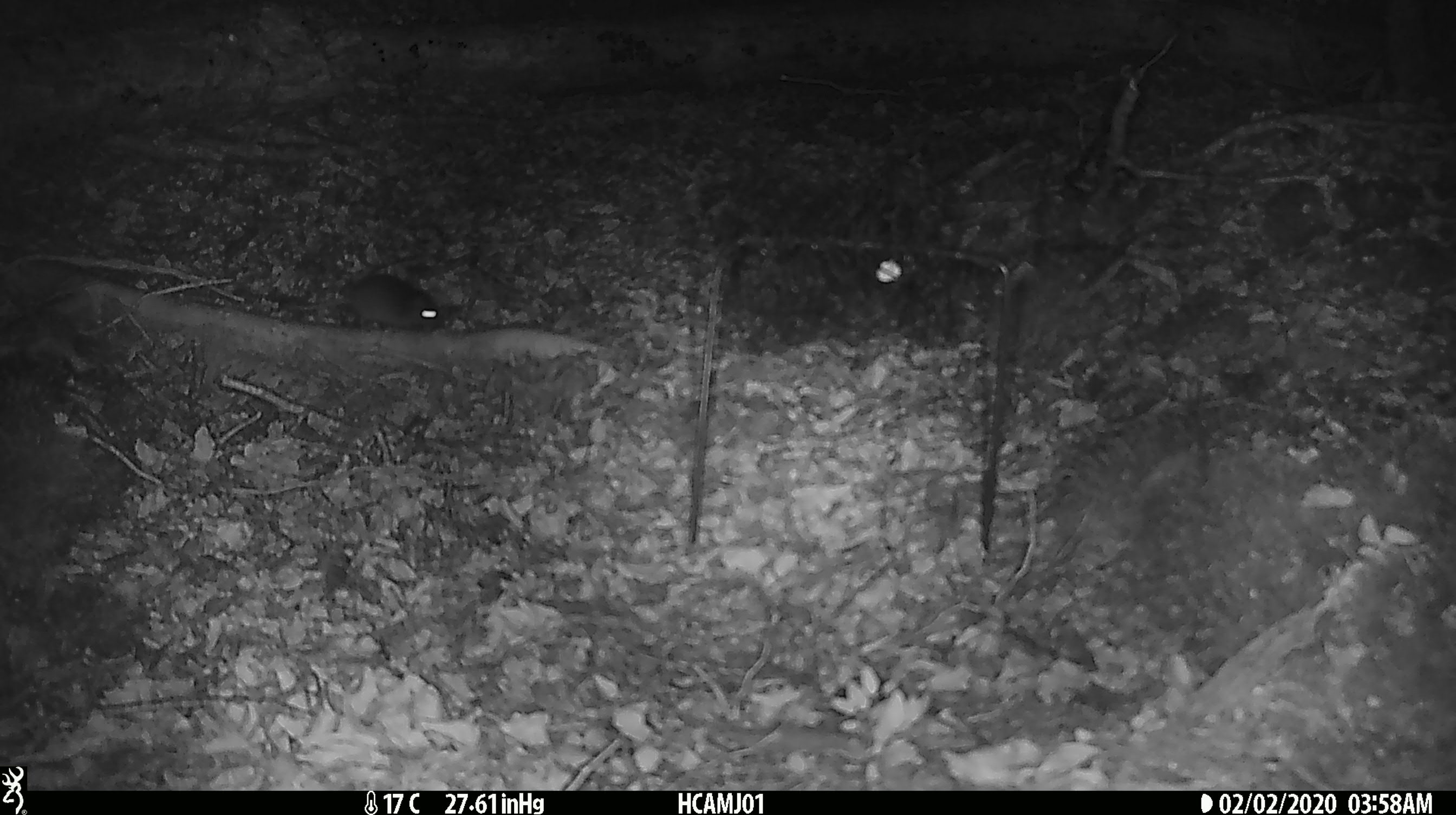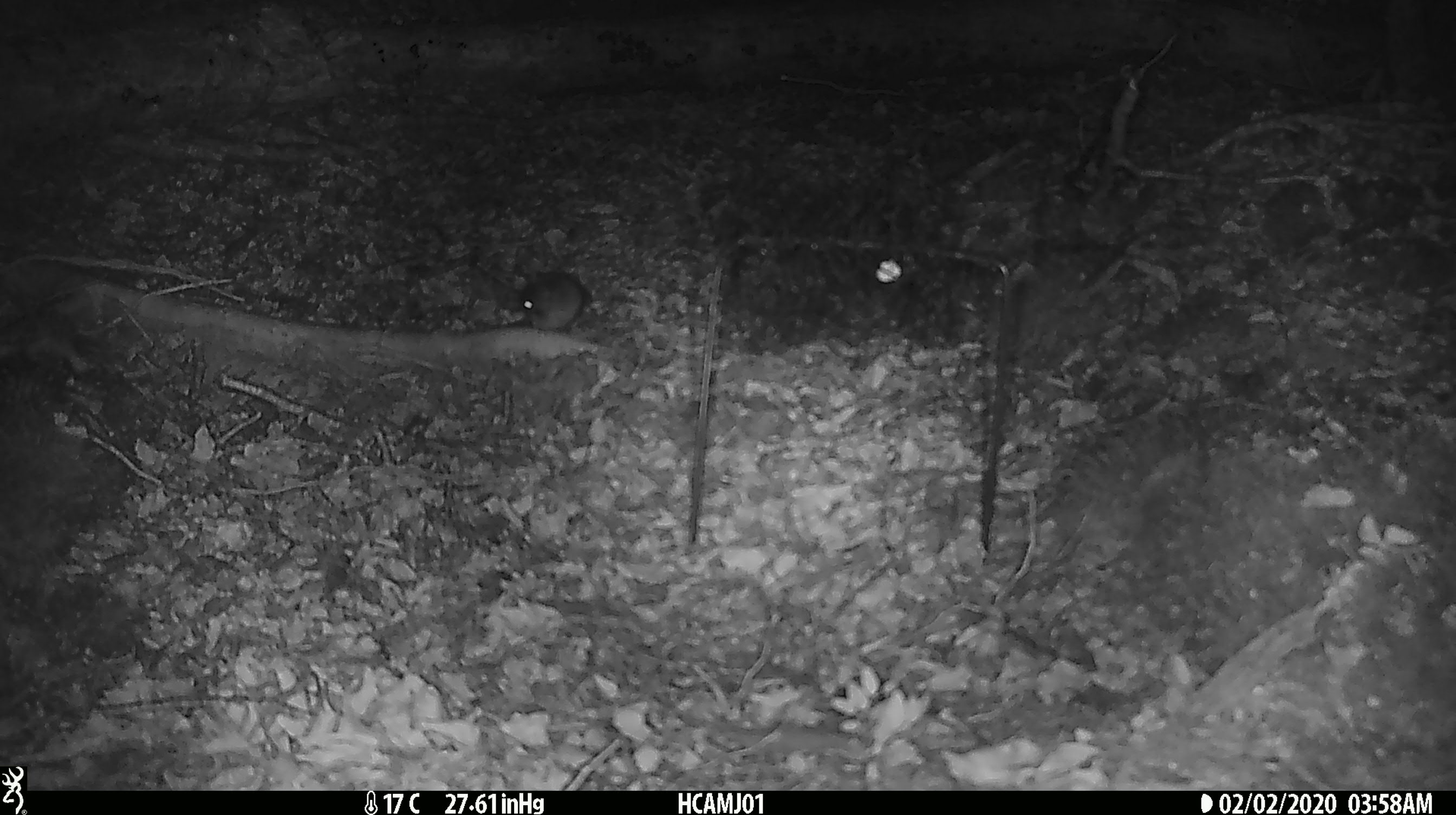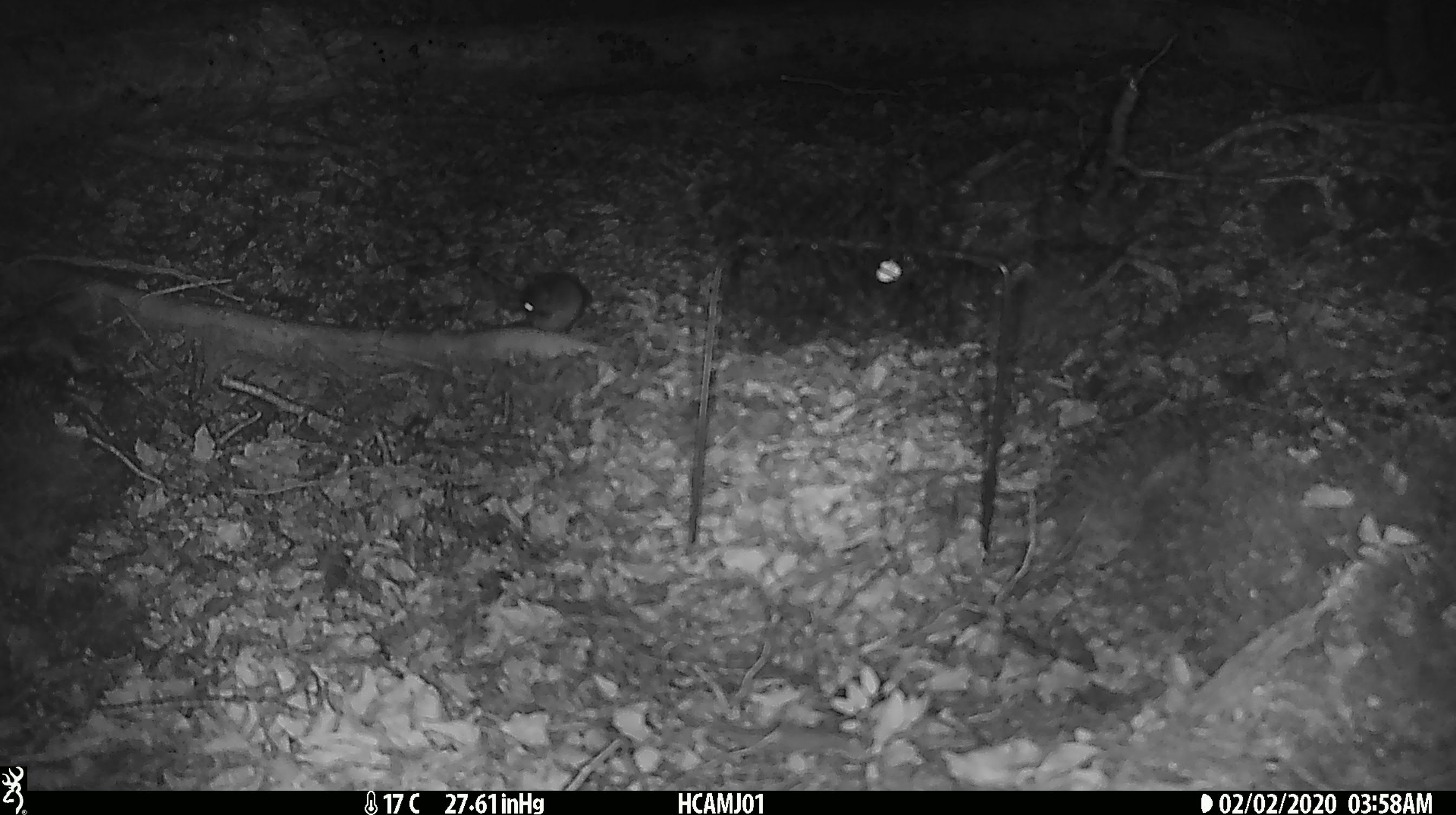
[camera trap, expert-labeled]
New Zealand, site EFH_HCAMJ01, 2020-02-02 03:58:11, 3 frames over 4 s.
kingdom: Animalia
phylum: Chordata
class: Mammalia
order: Rodentia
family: Muridae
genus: Mus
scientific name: Mus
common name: mouse